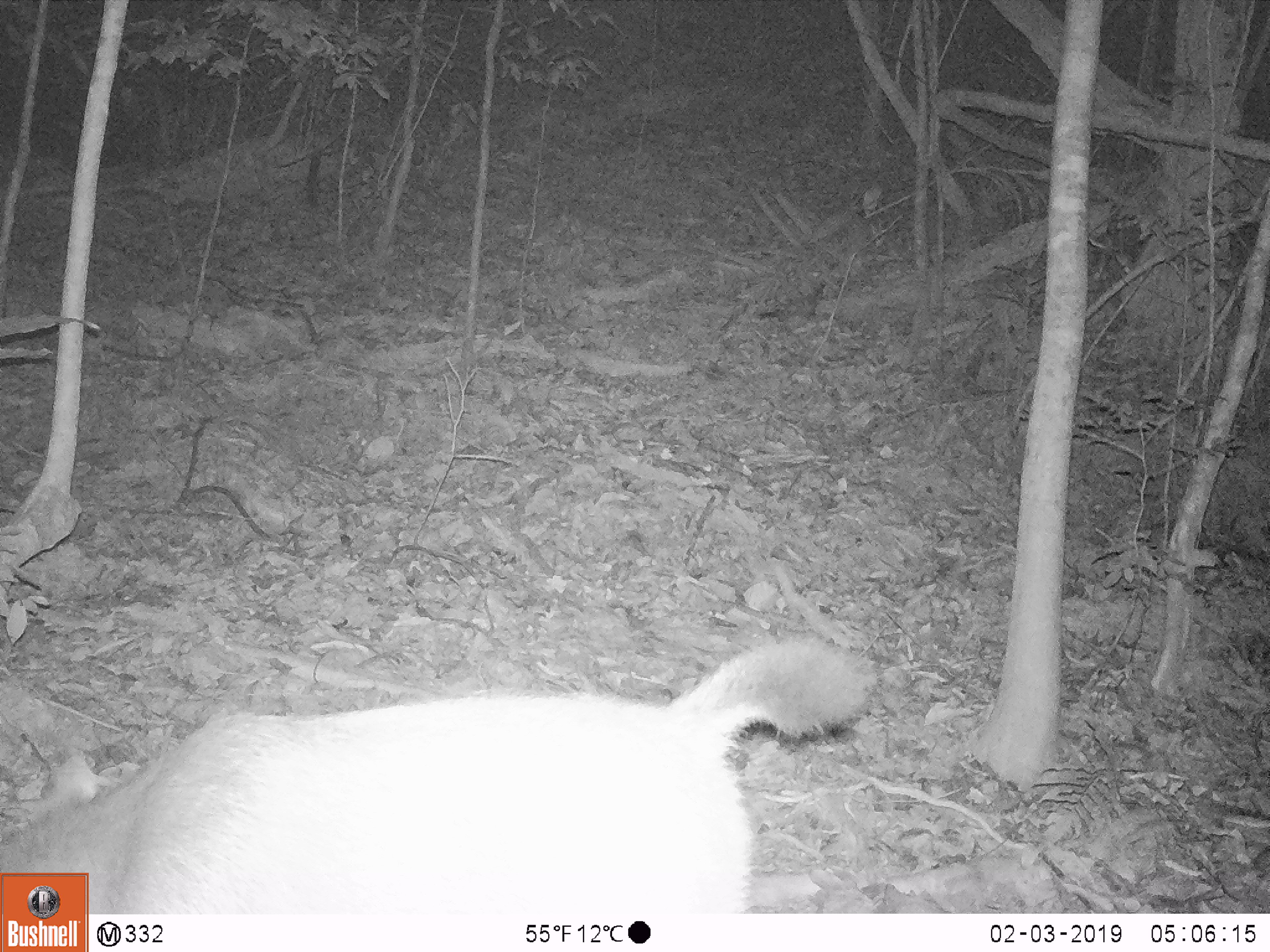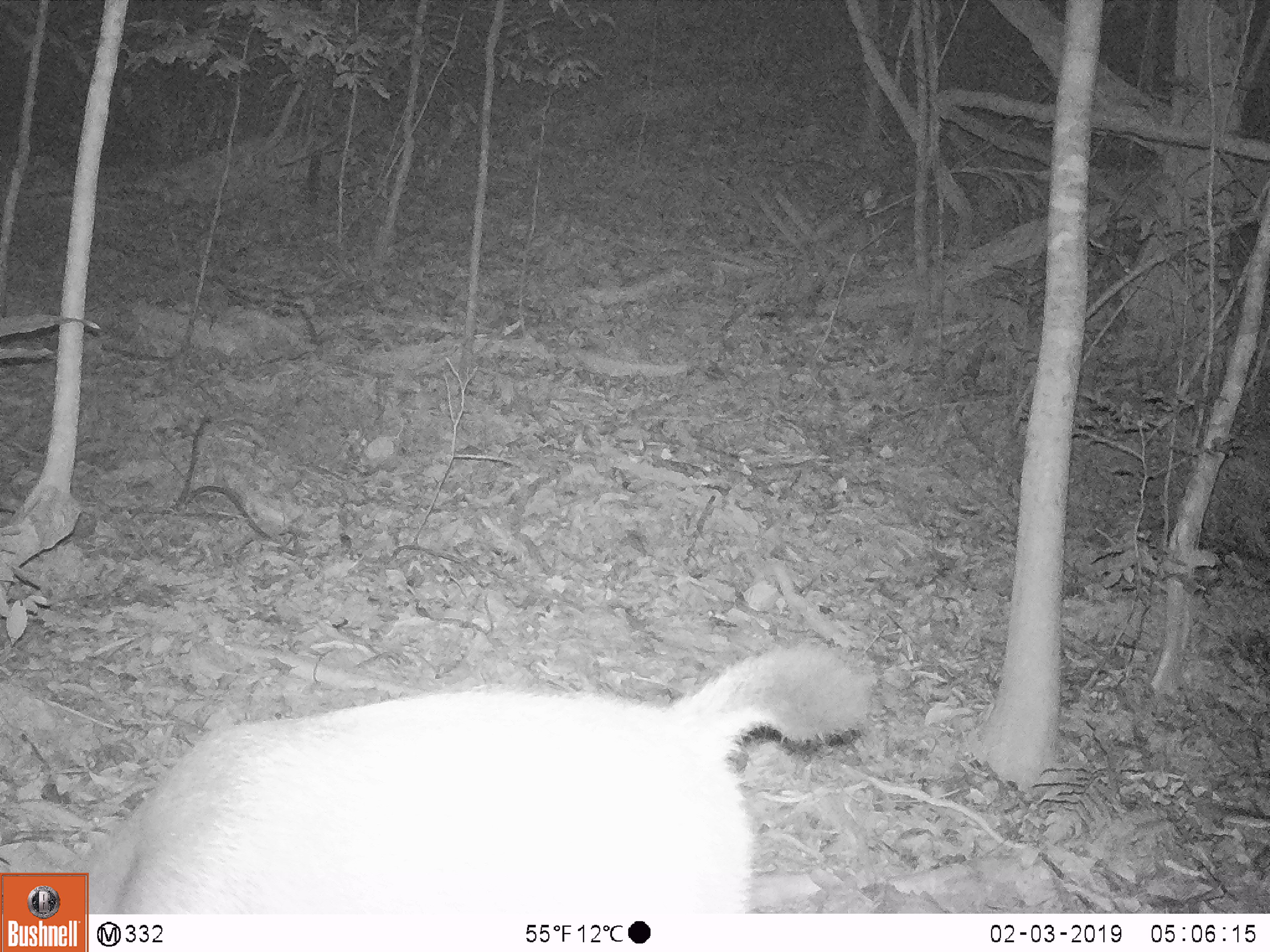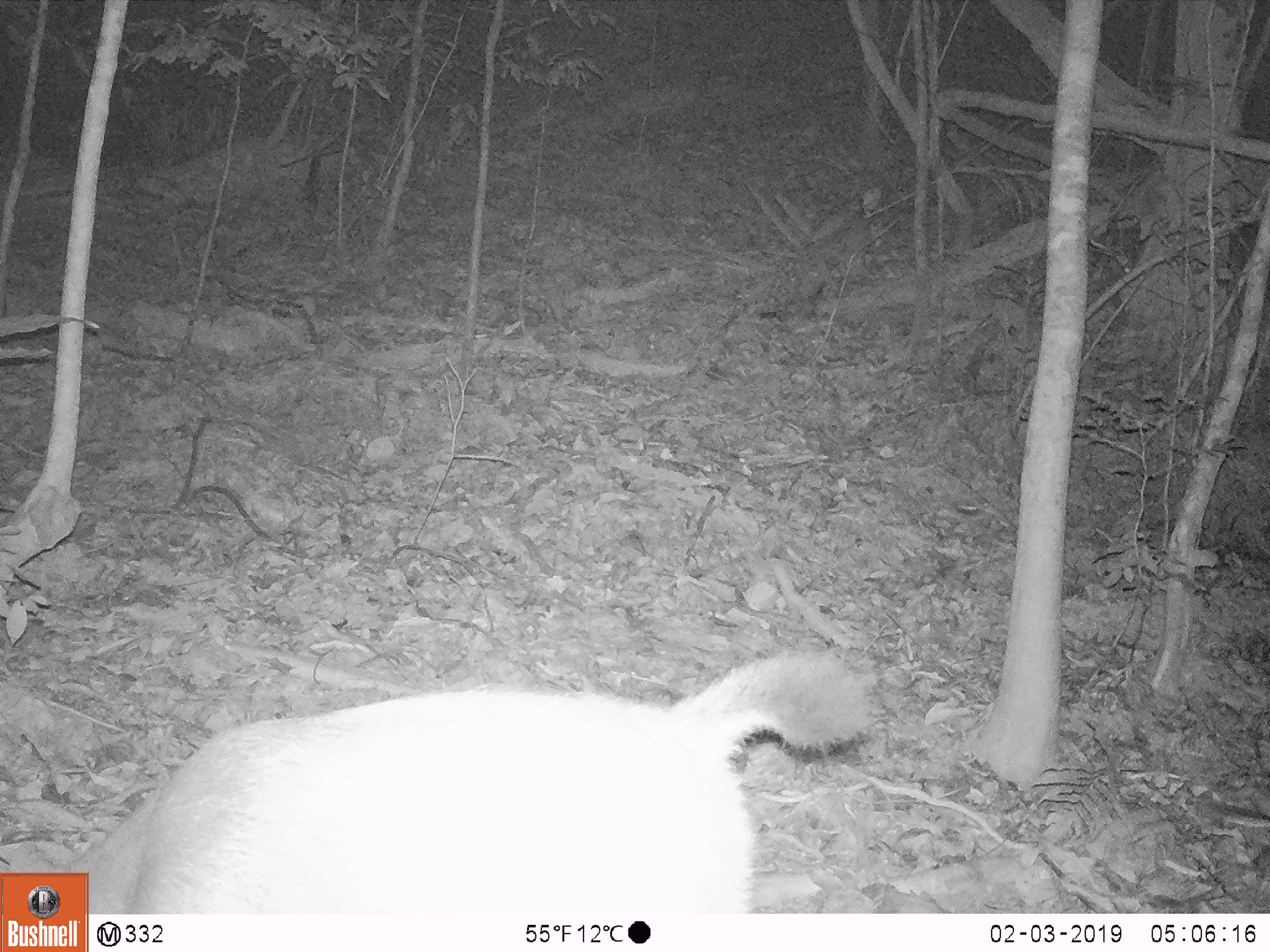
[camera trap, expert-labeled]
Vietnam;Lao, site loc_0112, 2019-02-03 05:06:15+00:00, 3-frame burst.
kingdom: Animalia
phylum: Chordata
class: Mammalia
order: Artiodactyla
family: Cervidae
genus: Rusa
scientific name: Rusa unicolor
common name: sambar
Sambar (Rusa unicolor). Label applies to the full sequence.